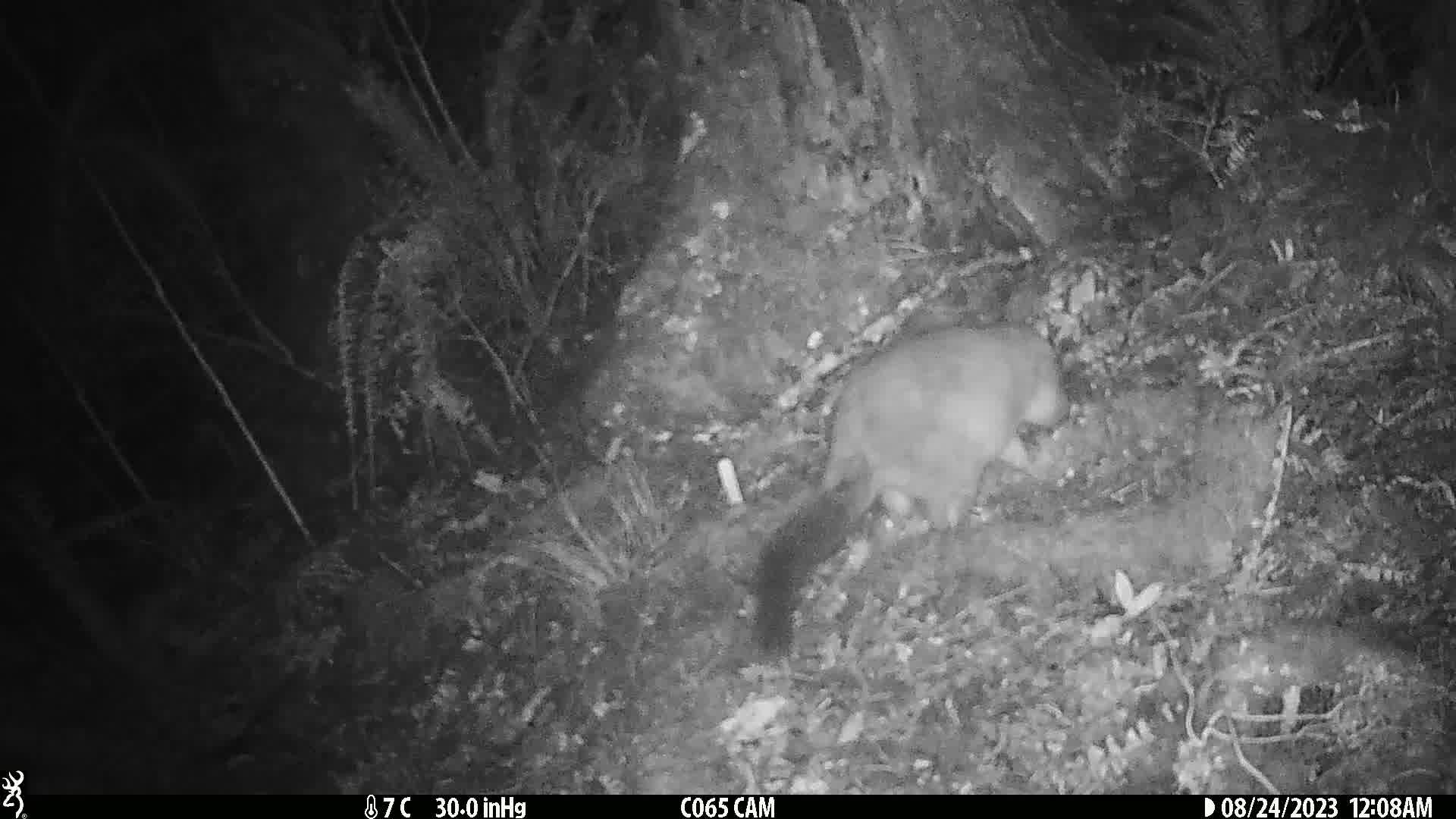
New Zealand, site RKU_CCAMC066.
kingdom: Animalia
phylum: Chordata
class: Mammalia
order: Diprotodontia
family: Phalangeridae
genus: Trichosurus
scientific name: Trichosurus vulpecula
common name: common brushtail possum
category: possum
Possum (common brushtail possum) (Trichosurus vulpecula).